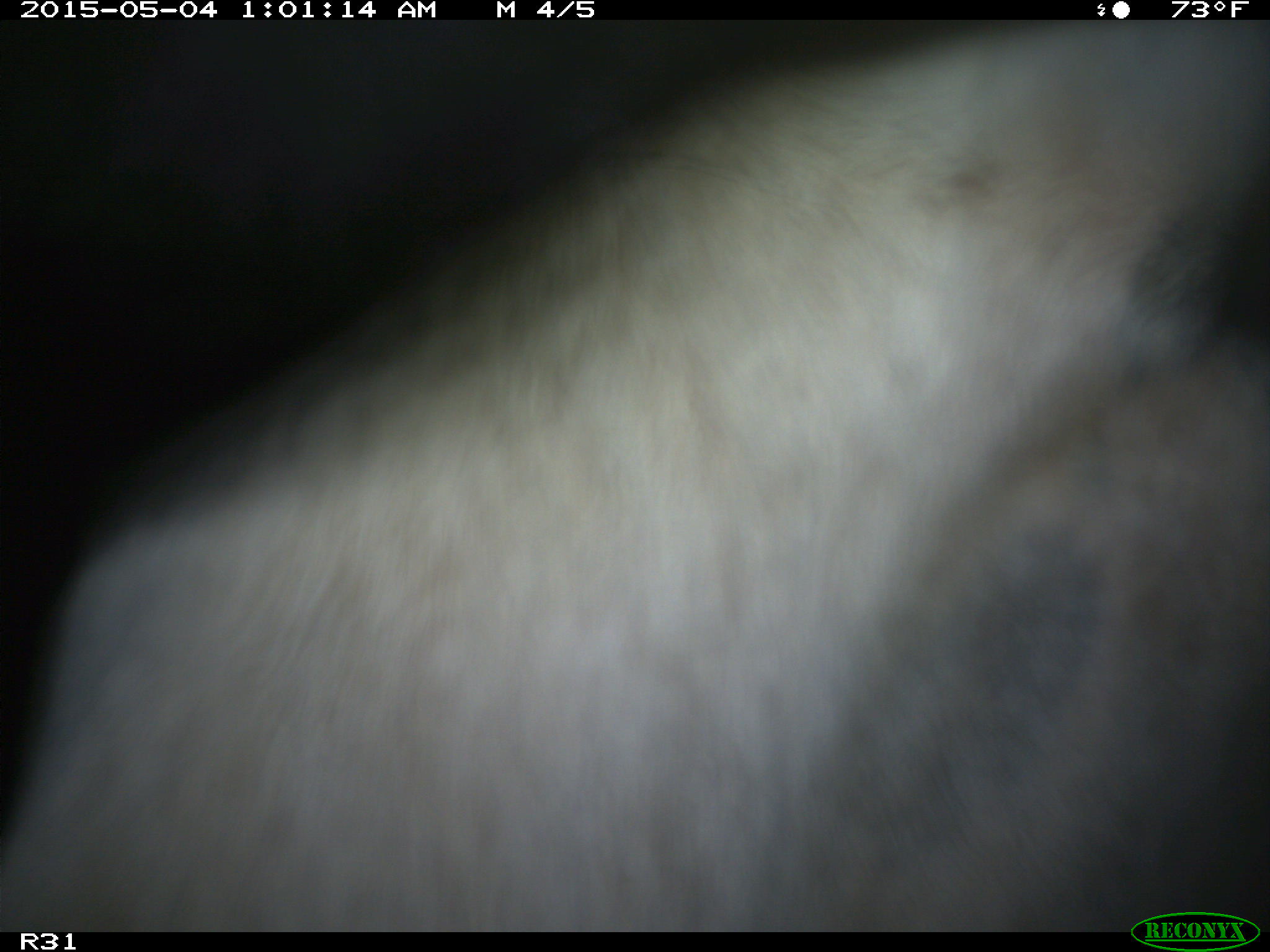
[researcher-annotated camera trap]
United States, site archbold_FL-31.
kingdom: Animalia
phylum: Chordata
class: Mammalia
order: Artiodactyla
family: Bovidae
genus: Bos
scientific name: Bos taurus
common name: domestic cow